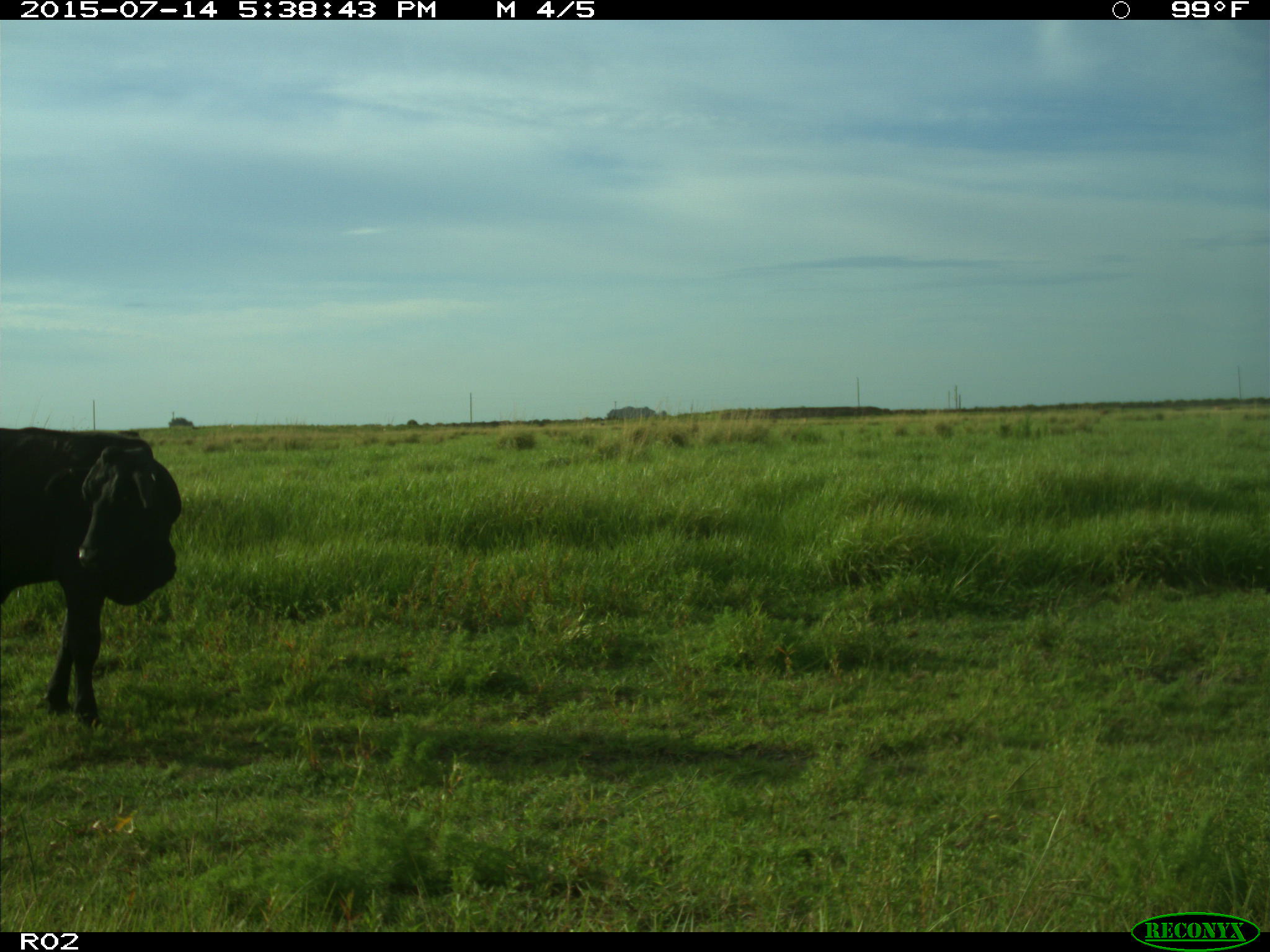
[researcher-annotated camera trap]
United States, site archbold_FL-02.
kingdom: Animalia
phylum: Chordata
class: Mammalia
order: Artiodactyla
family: Bovidae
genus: Bos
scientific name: Bos taurus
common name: domestic cow